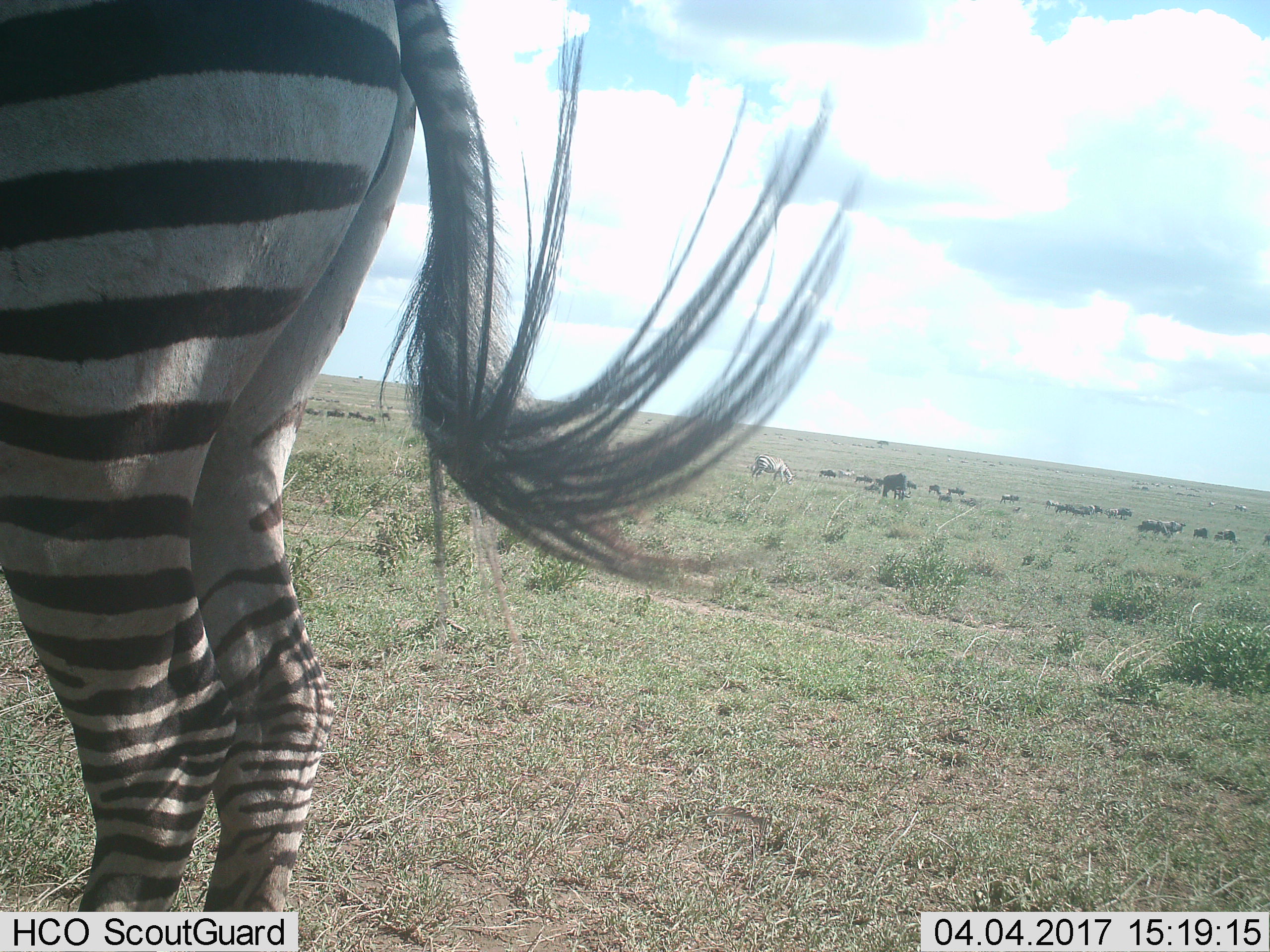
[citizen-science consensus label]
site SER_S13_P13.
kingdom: Animalia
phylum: Chordata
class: Mammalia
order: Perissodactyla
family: Equidae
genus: Equus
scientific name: Equus quagga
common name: plains zebra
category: zebraplains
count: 3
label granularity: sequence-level